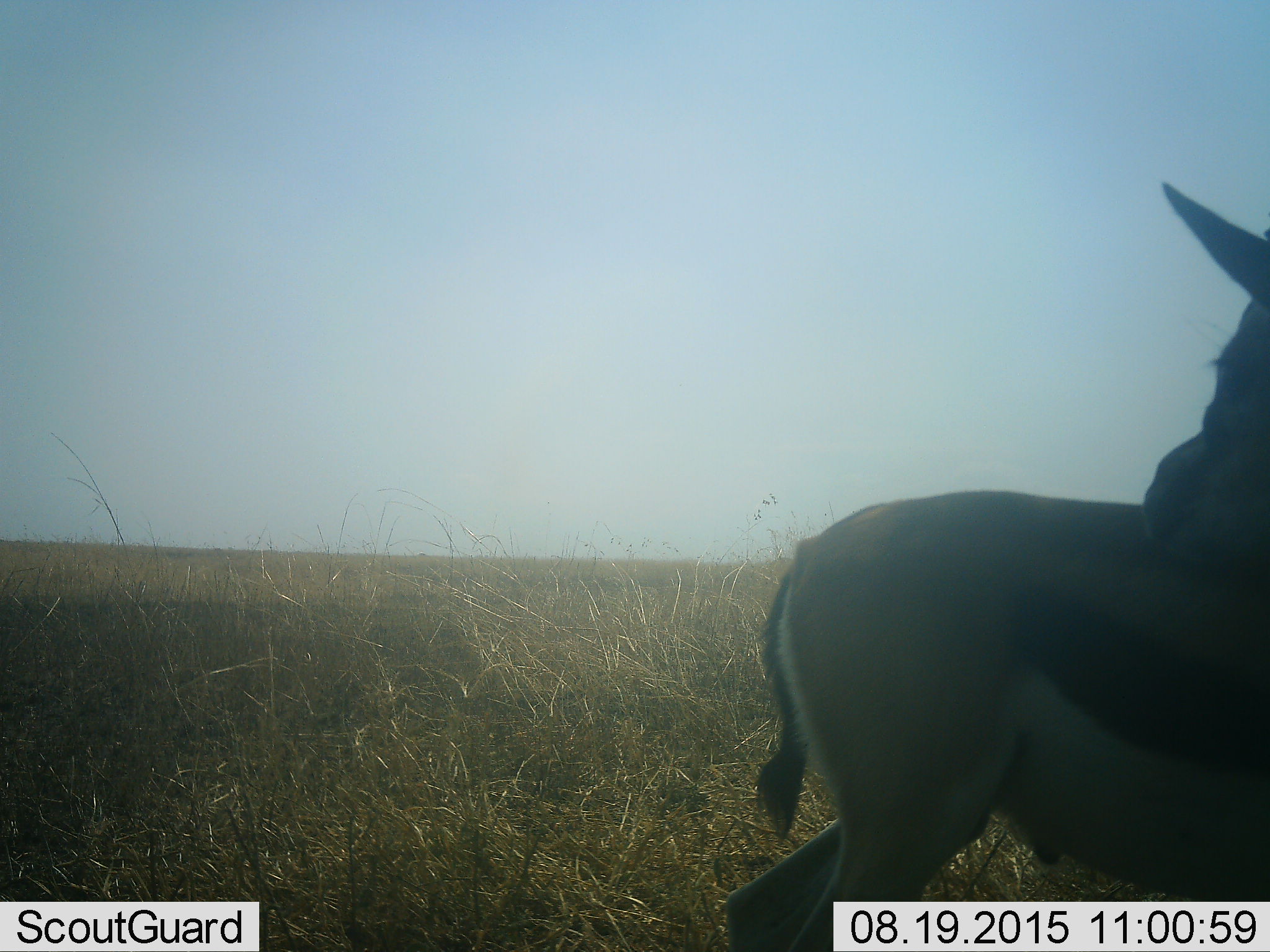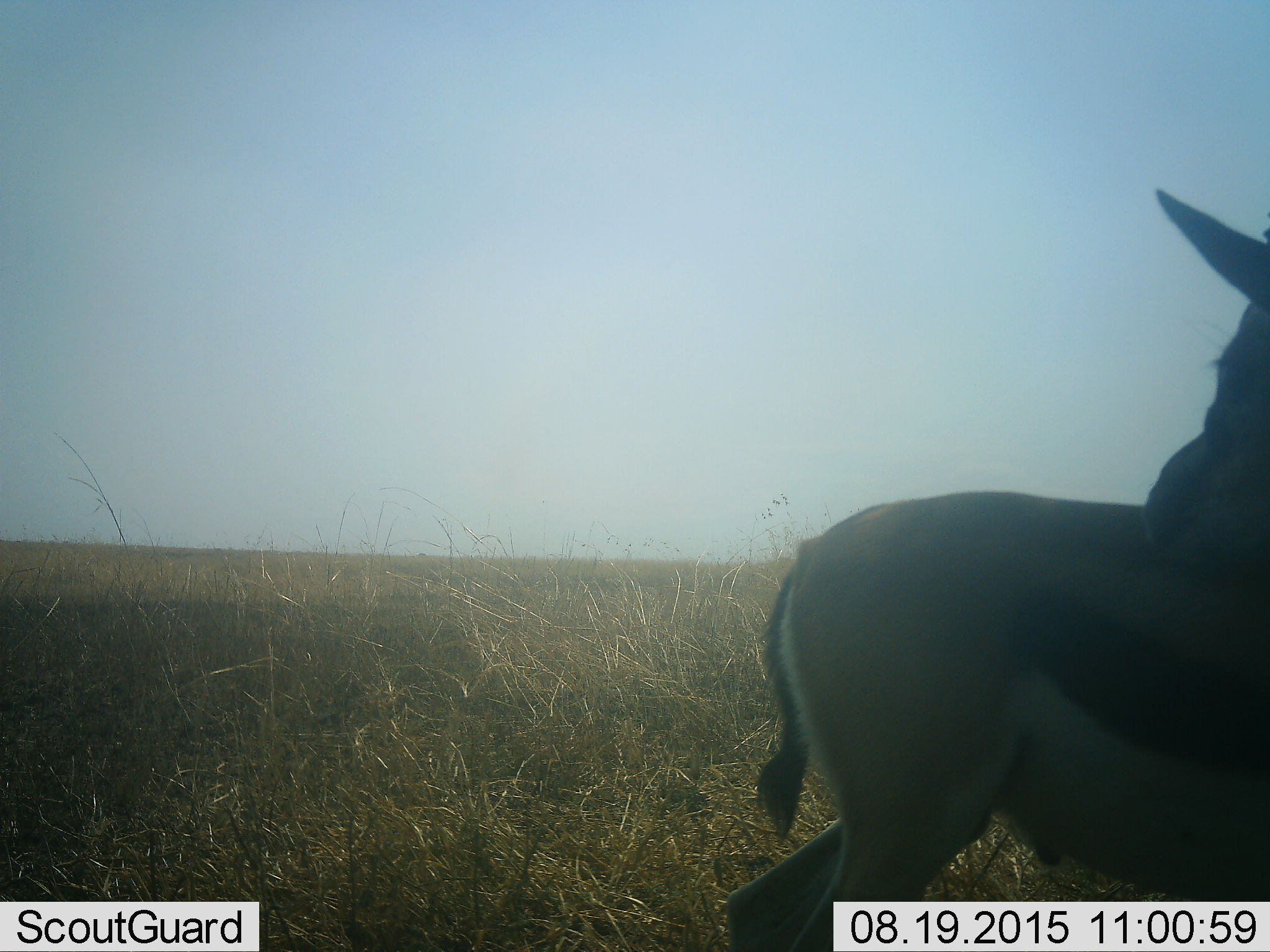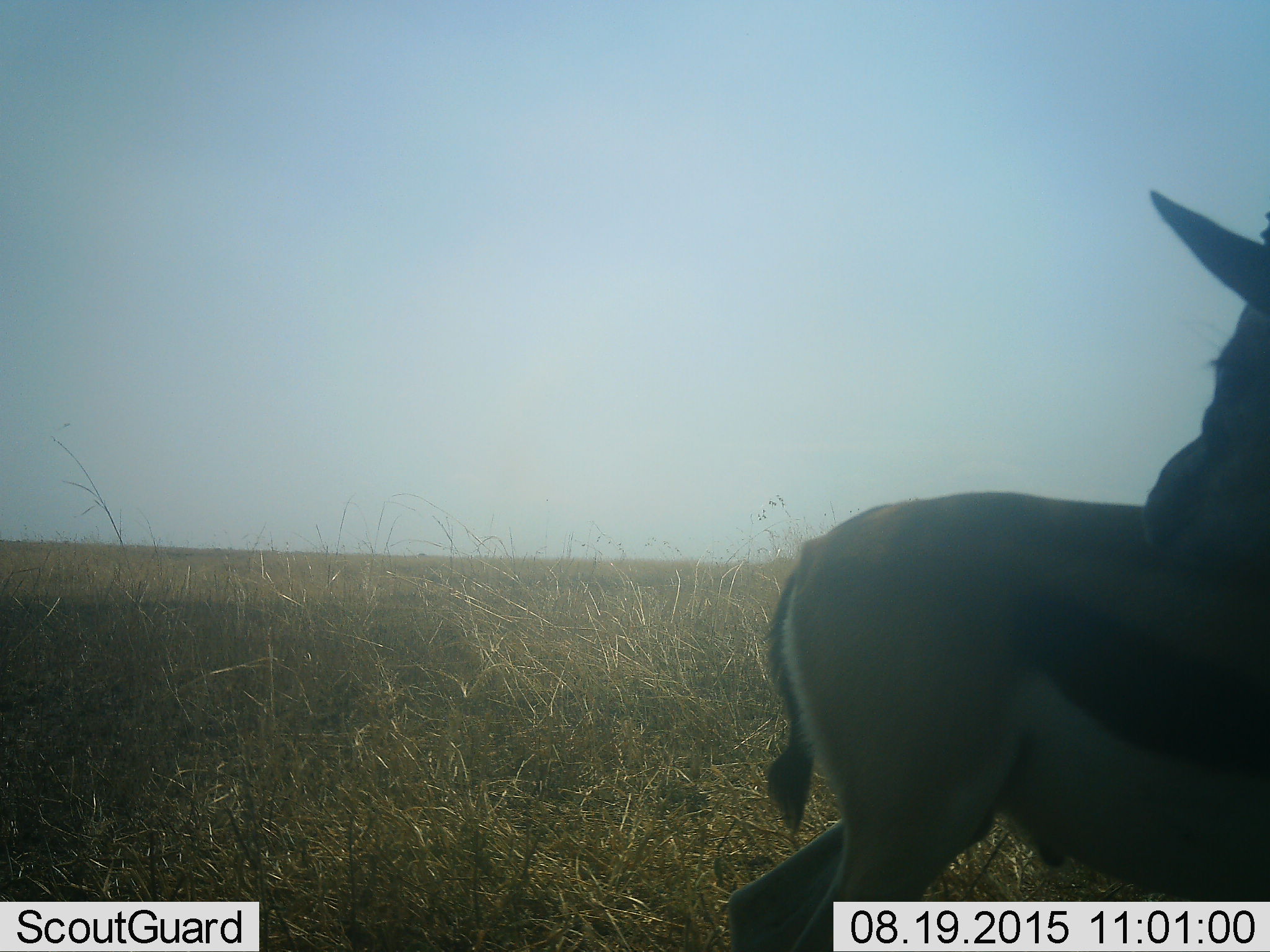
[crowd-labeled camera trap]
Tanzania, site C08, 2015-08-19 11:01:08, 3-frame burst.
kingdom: Animalia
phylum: Chordata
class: Mammalia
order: Artiodactyla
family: Bovidae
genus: Eudorcas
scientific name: Eudorcas thomsonii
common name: thomson's gazelle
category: gazellethomsons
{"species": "gazellethomsons (thomson's gazelle) (Eudorcas thomsonii)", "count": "1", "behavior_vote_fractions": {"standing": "90%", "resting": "0%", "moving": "20%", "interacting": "0%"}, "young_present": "0%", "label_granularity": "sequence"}